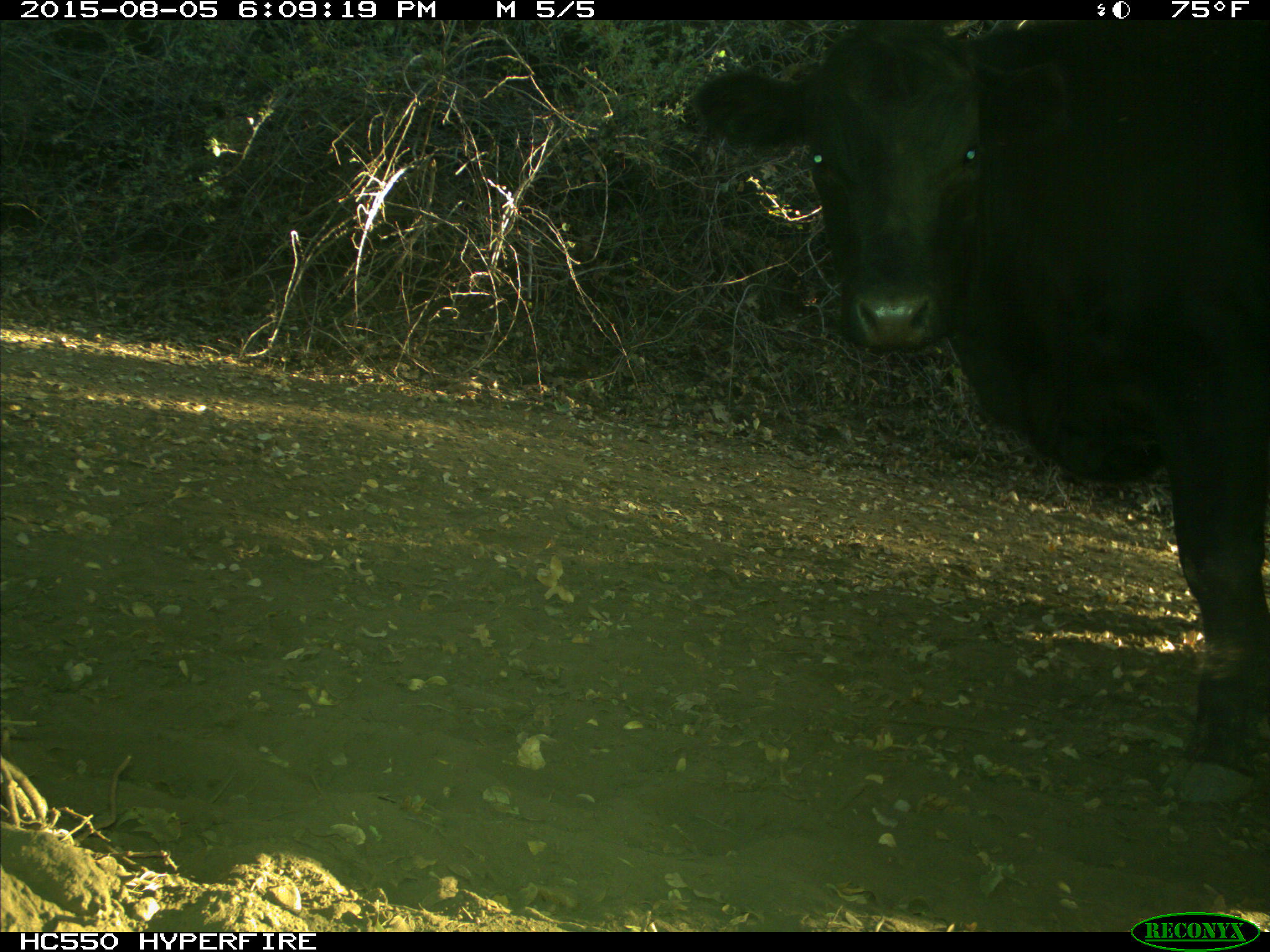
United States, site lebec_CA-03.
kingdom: Animalia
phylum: Chordata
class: Mammalia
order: Artiodactyla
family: Bovidae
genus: Bos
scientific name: Bos taurus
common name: domestic cow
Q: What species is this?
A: Bos taurus (domestic cow).